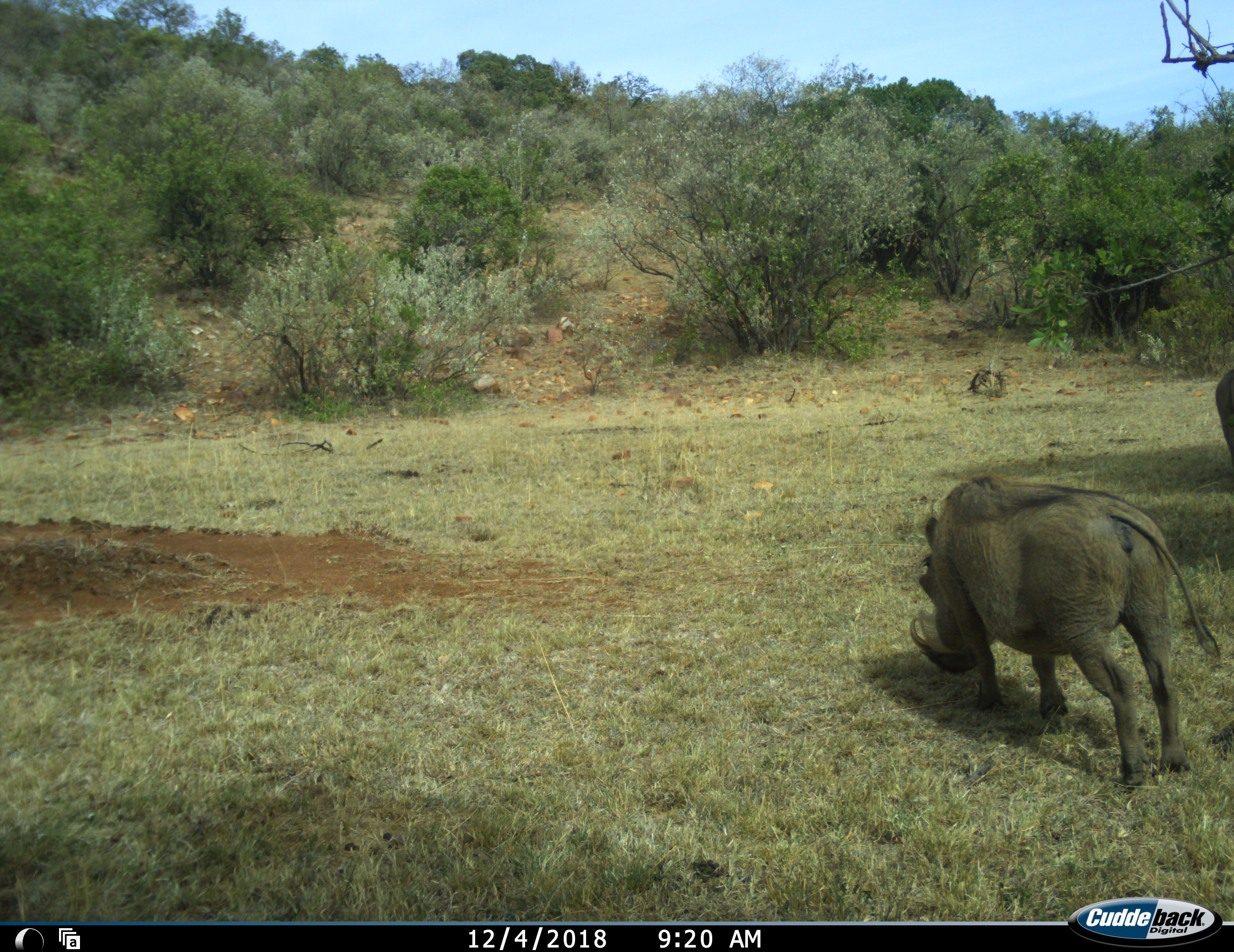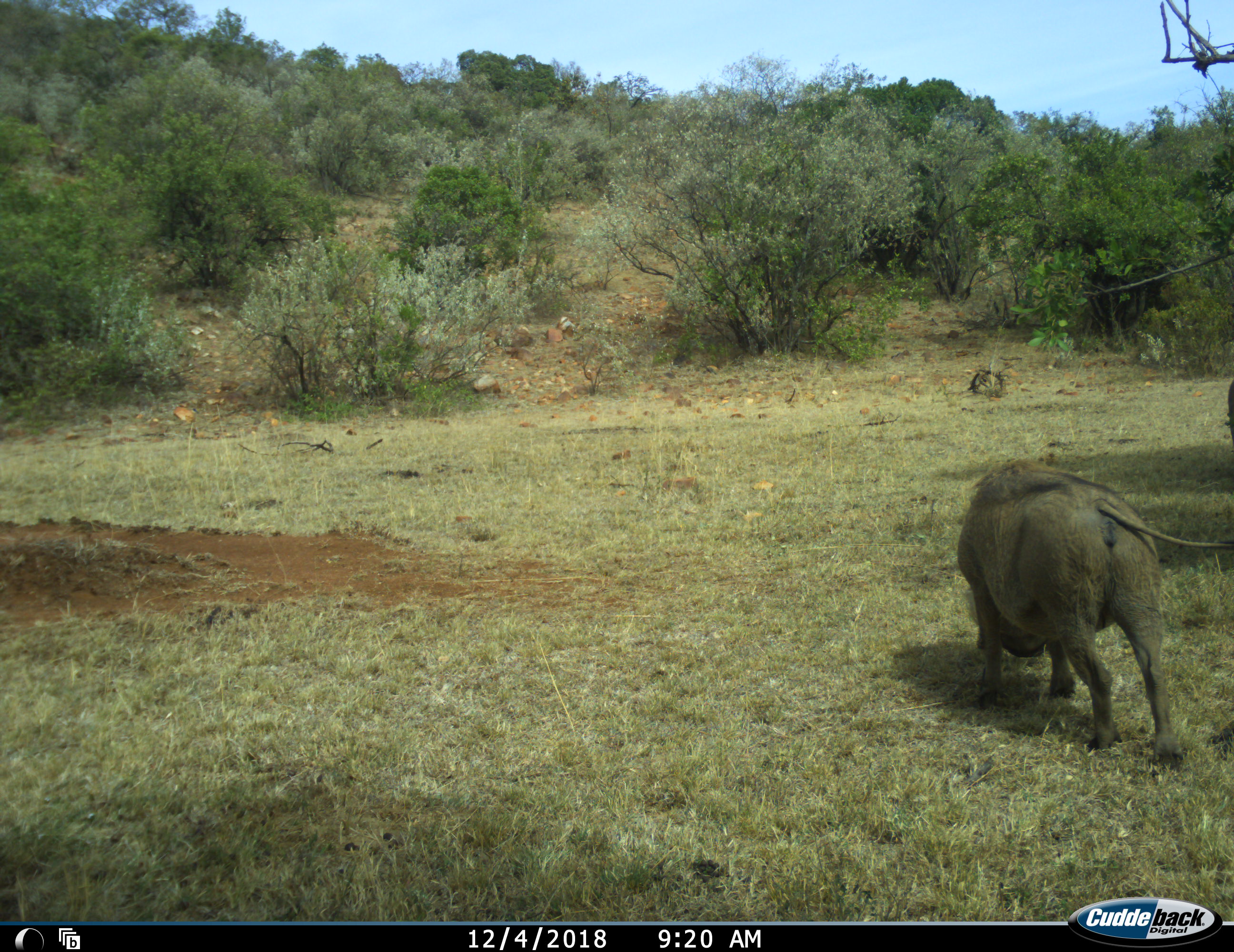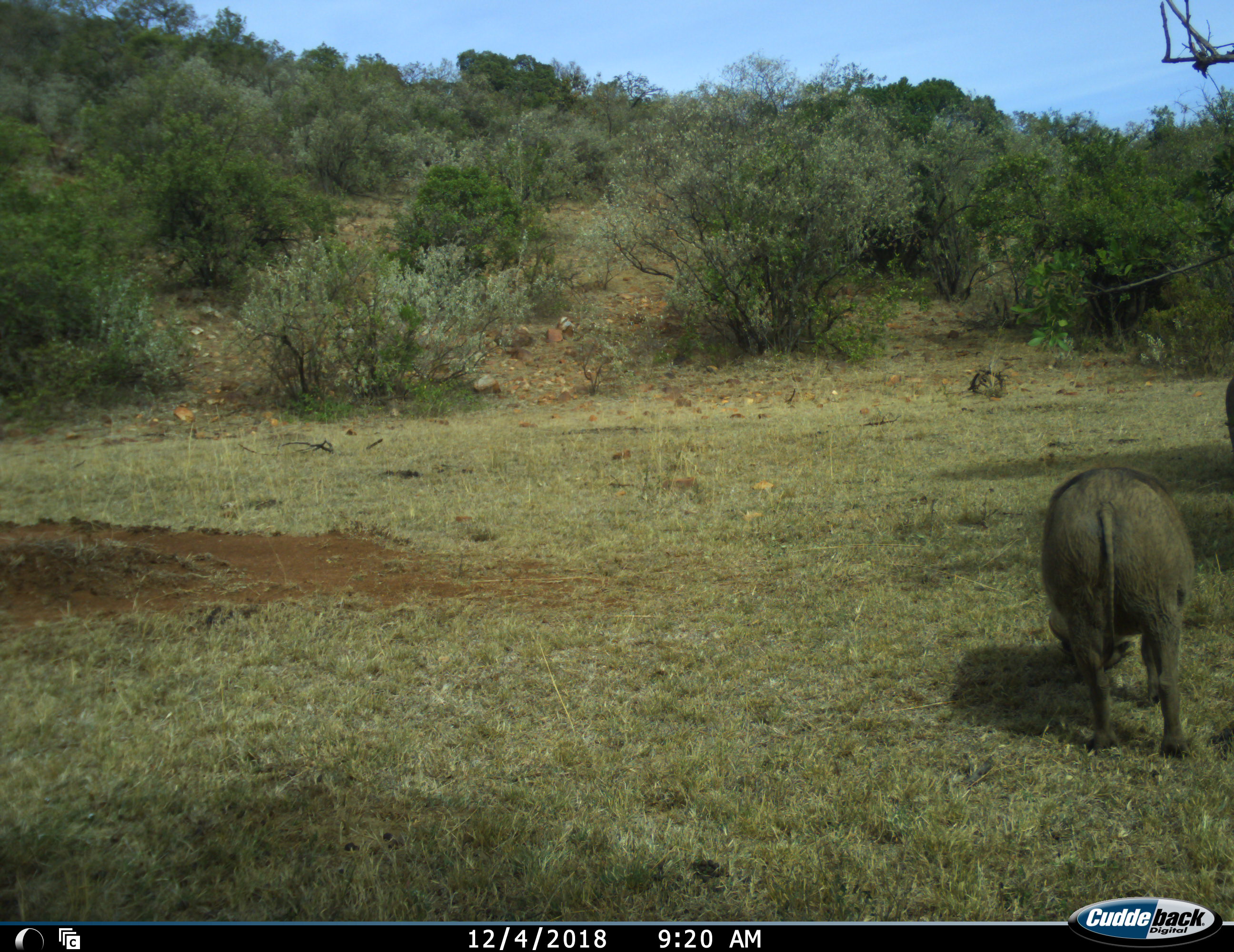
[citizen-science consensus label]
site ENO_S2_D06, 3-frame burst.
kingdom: Animalia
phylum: Chordata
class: Mammalia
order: Artiodactyla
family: Suidae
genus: Phacochoerus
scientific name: Phacochoerus africanus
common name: warthog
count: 2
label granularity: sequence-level